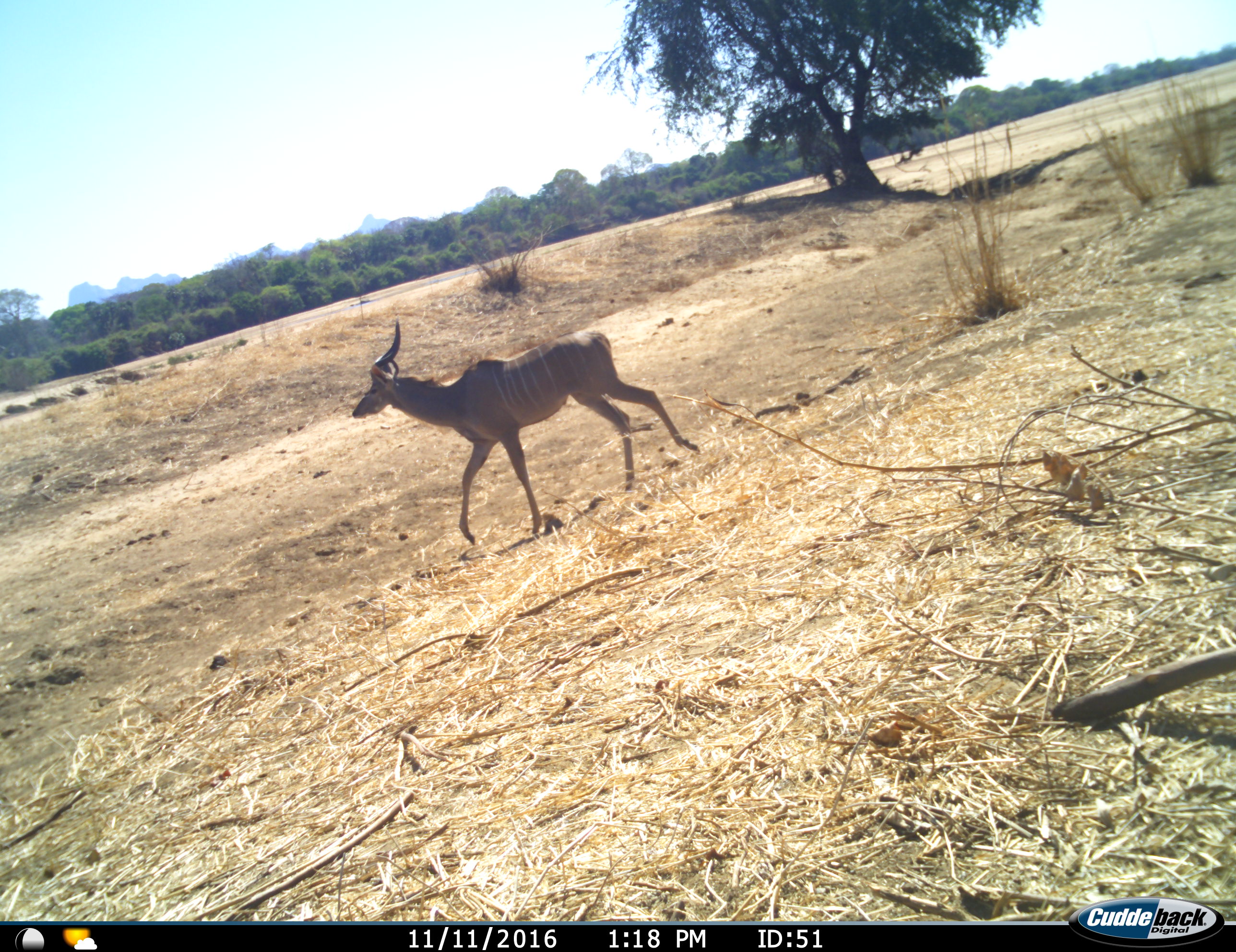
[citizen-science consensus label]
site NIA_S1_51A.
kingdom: Animalia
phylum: Chordata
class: Mammalia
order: Artiodactyla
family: Bovidae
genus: Tragelaphus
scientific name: Tragelaphus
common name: kudu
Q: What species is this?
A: Kudu (Tragelaphus).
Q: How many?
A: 1.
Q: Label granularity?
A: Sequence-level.